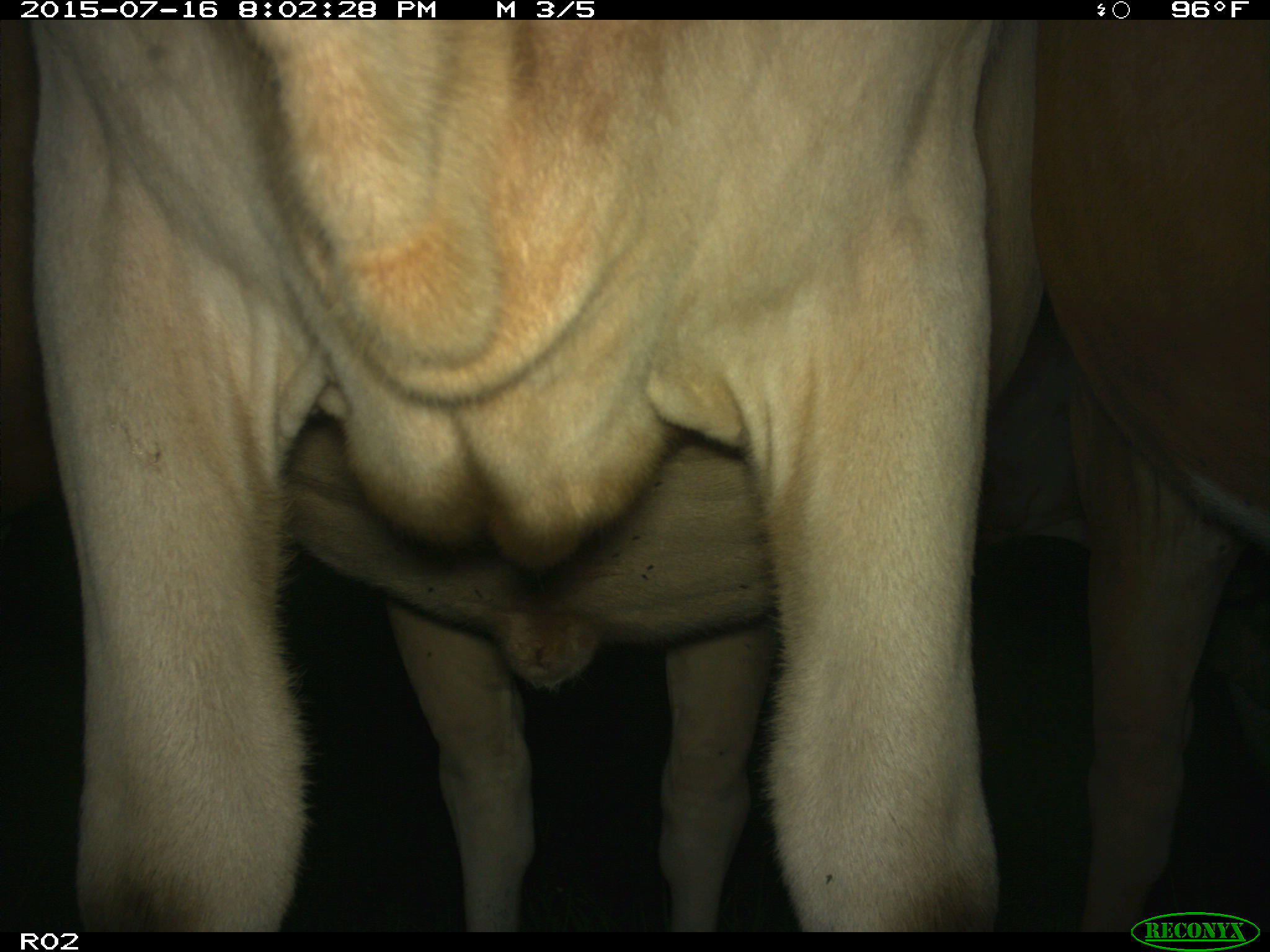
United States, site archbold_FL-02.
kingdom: Animalia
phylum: Chordata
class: Mammalia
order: Artiodactyla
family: Bovidae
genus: Bos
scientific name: Bos taurus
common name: domestic cow